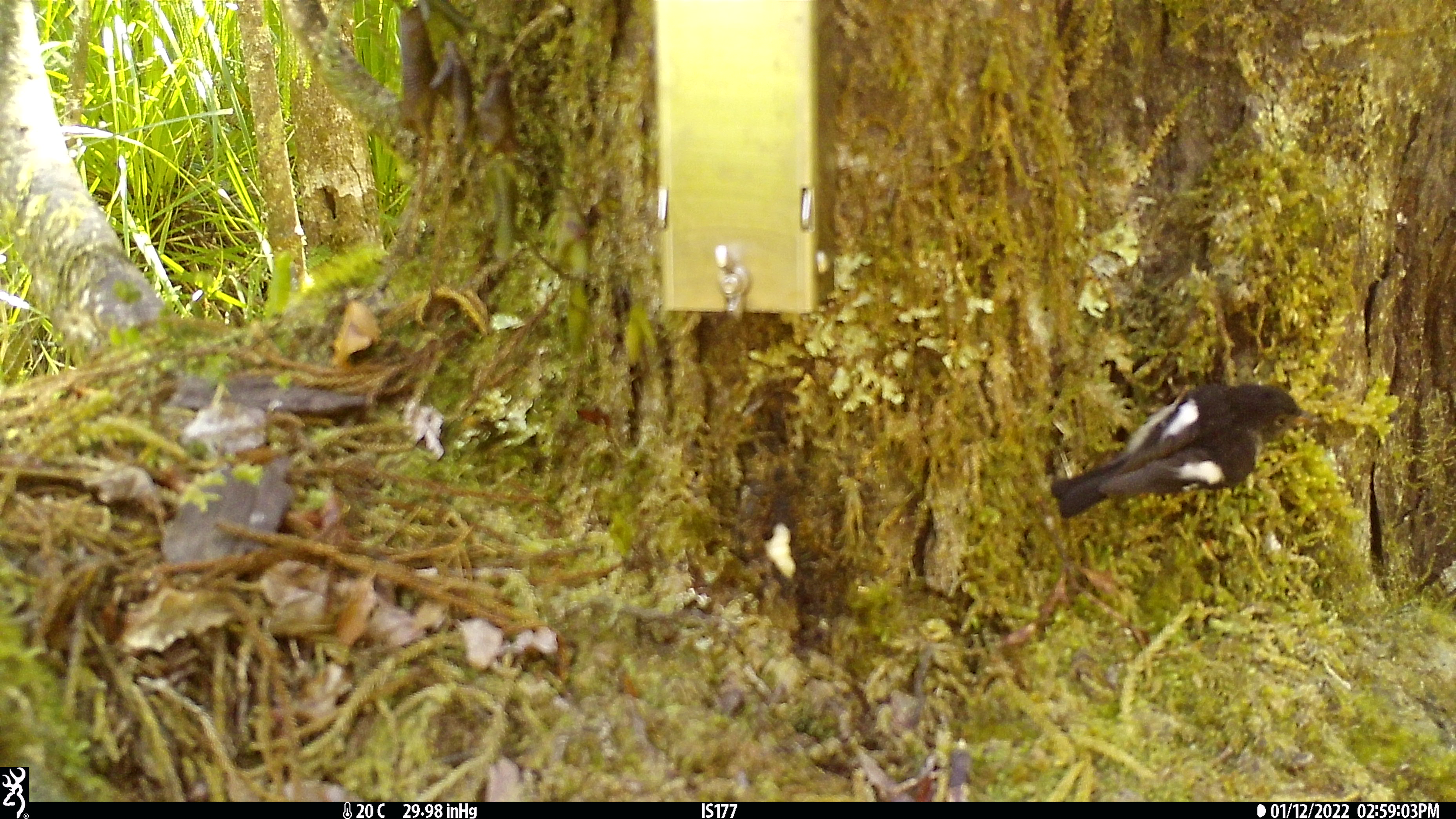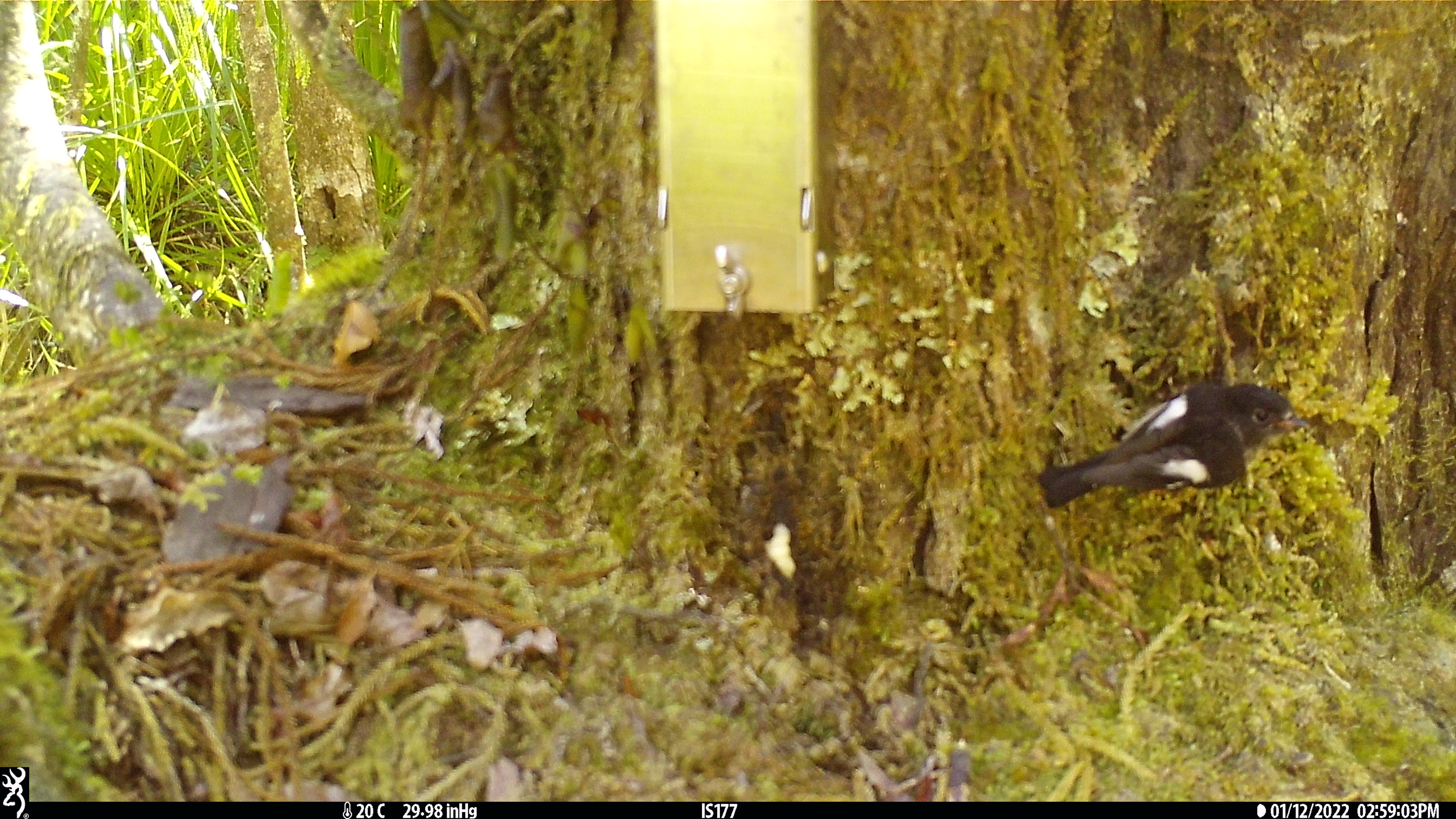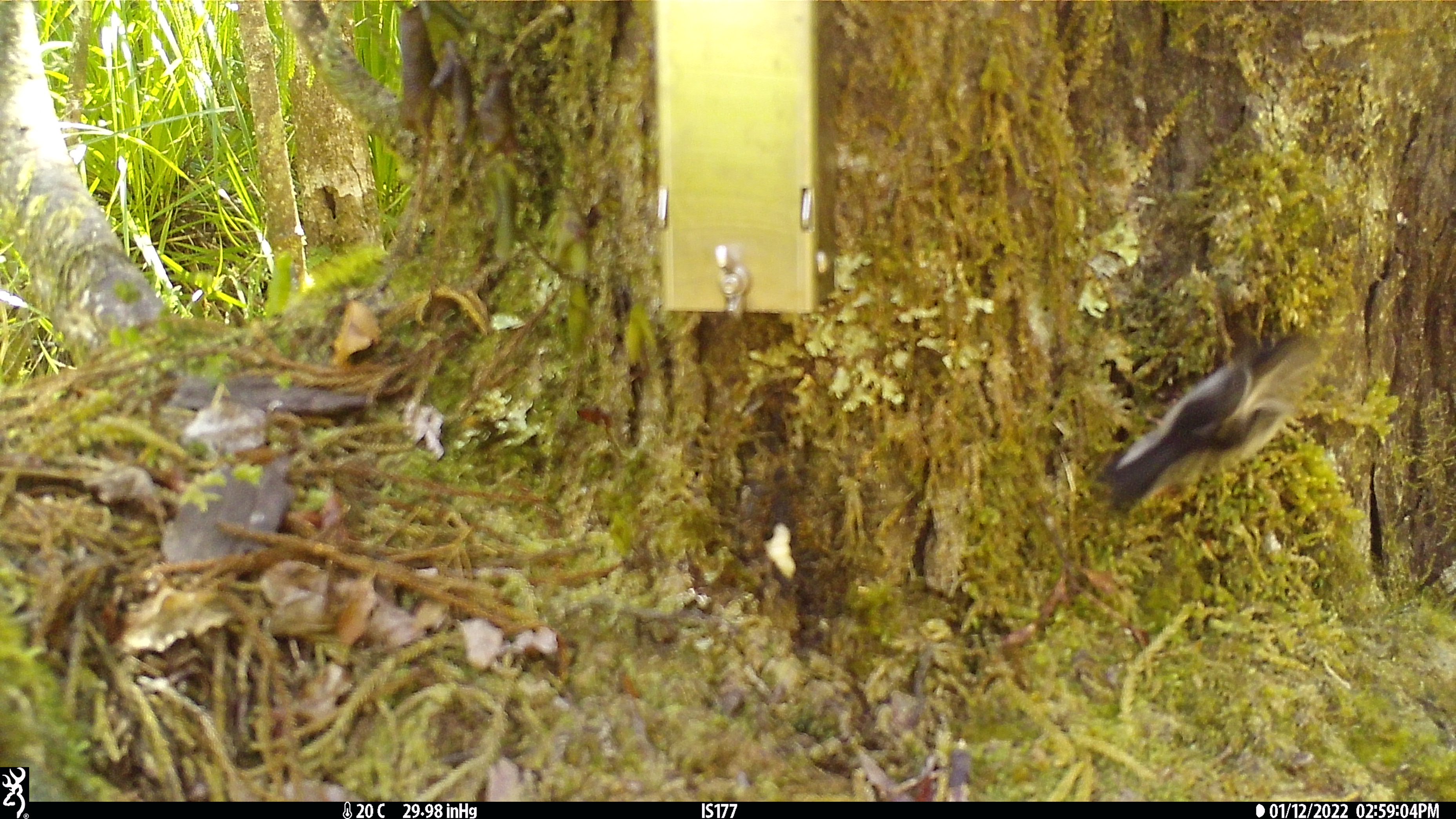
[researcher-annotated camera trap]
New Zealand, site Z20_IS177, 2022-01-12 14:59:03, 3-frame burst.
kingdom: Animalia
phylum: Chordata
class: Aves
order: Passeriformes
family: Petroicidae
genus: Petroica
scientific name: Petroica macrocephala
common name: tomtit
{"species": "tomtit (Petroica macrocephala)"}